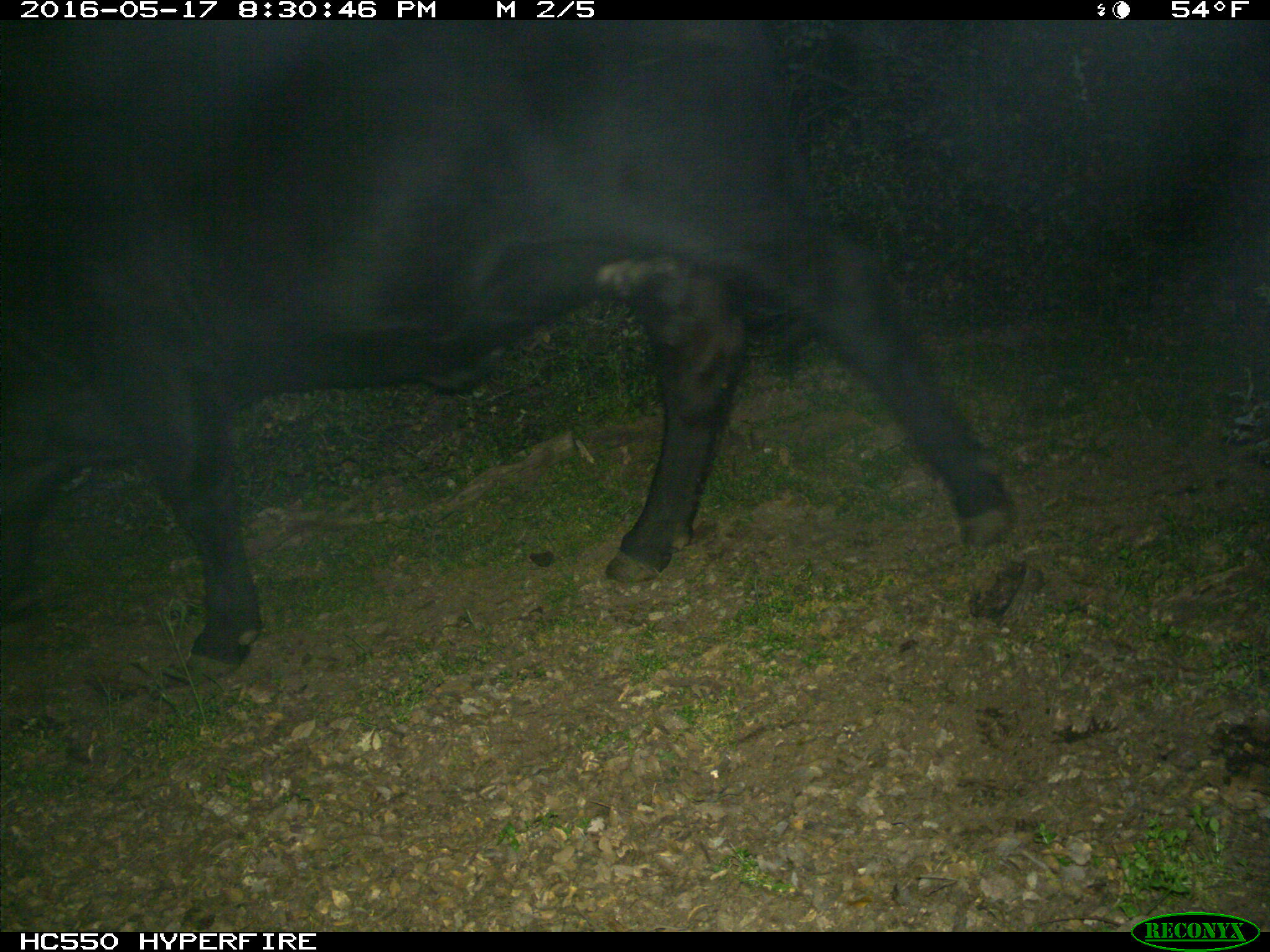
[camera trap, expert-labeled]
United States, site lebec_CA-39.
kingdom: Animalia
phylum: Chordata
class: Mammalia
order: Artiodactyla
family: Bovidae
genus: Bos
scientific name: Bos taurus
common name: domestic cow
Bos taurus (domestic cow).